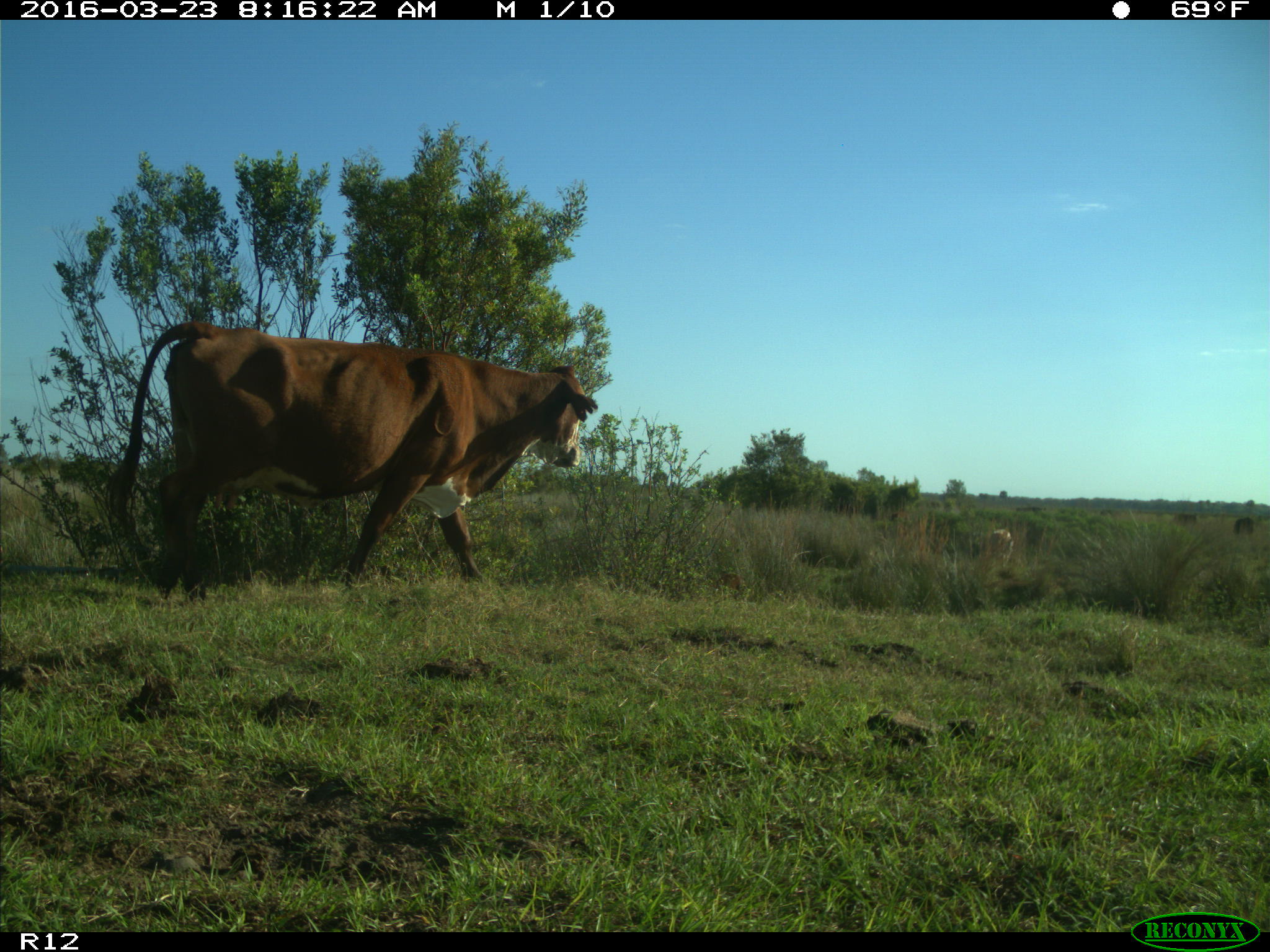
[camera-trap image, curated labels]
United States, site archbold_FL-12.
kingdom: Animalia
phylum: Chordata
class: Mammalia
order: Artiodactyla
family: Bovidae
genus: Bos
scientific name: Bos taurus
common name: domestic cow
Bos taurus (domestic cow).